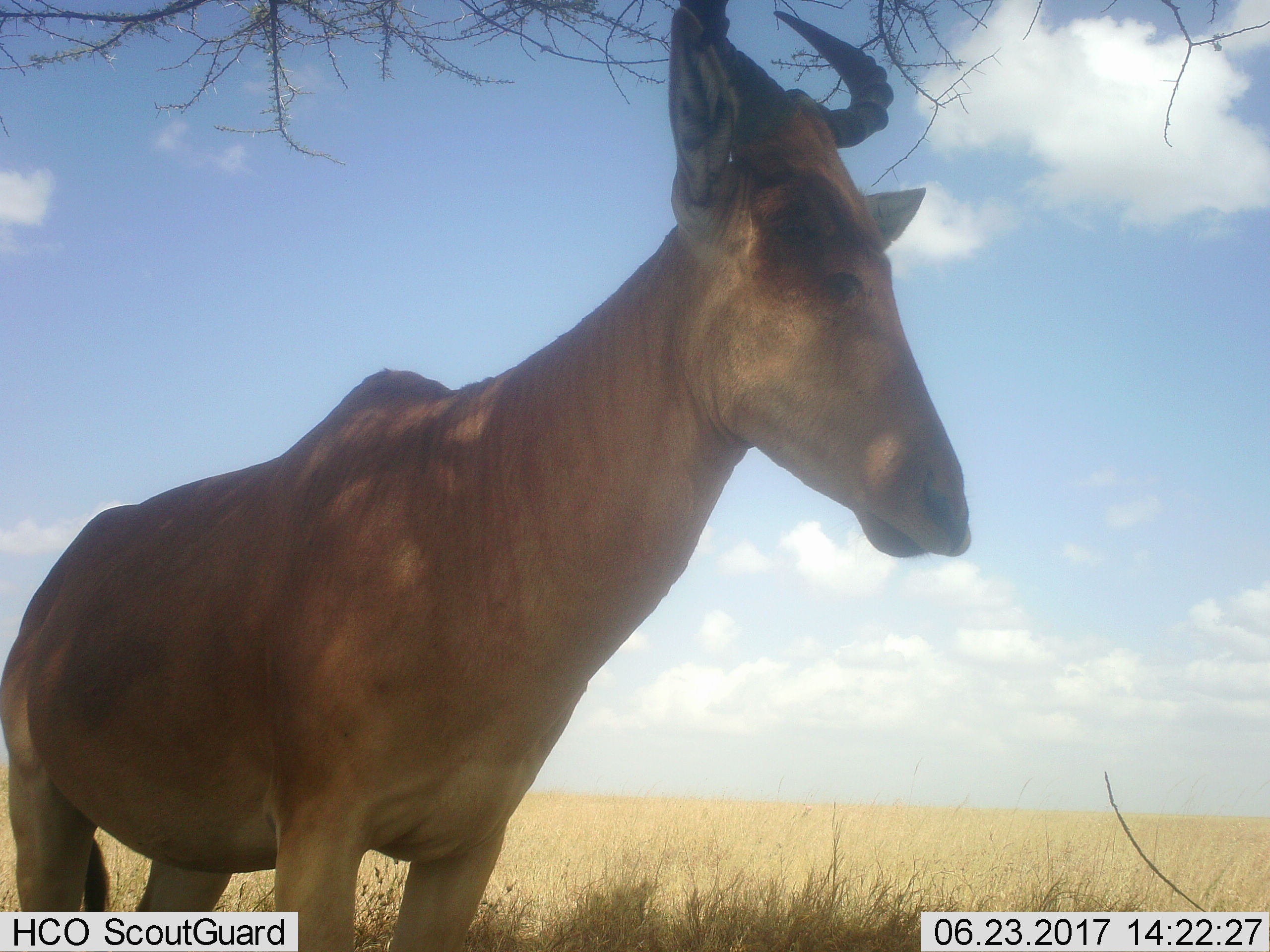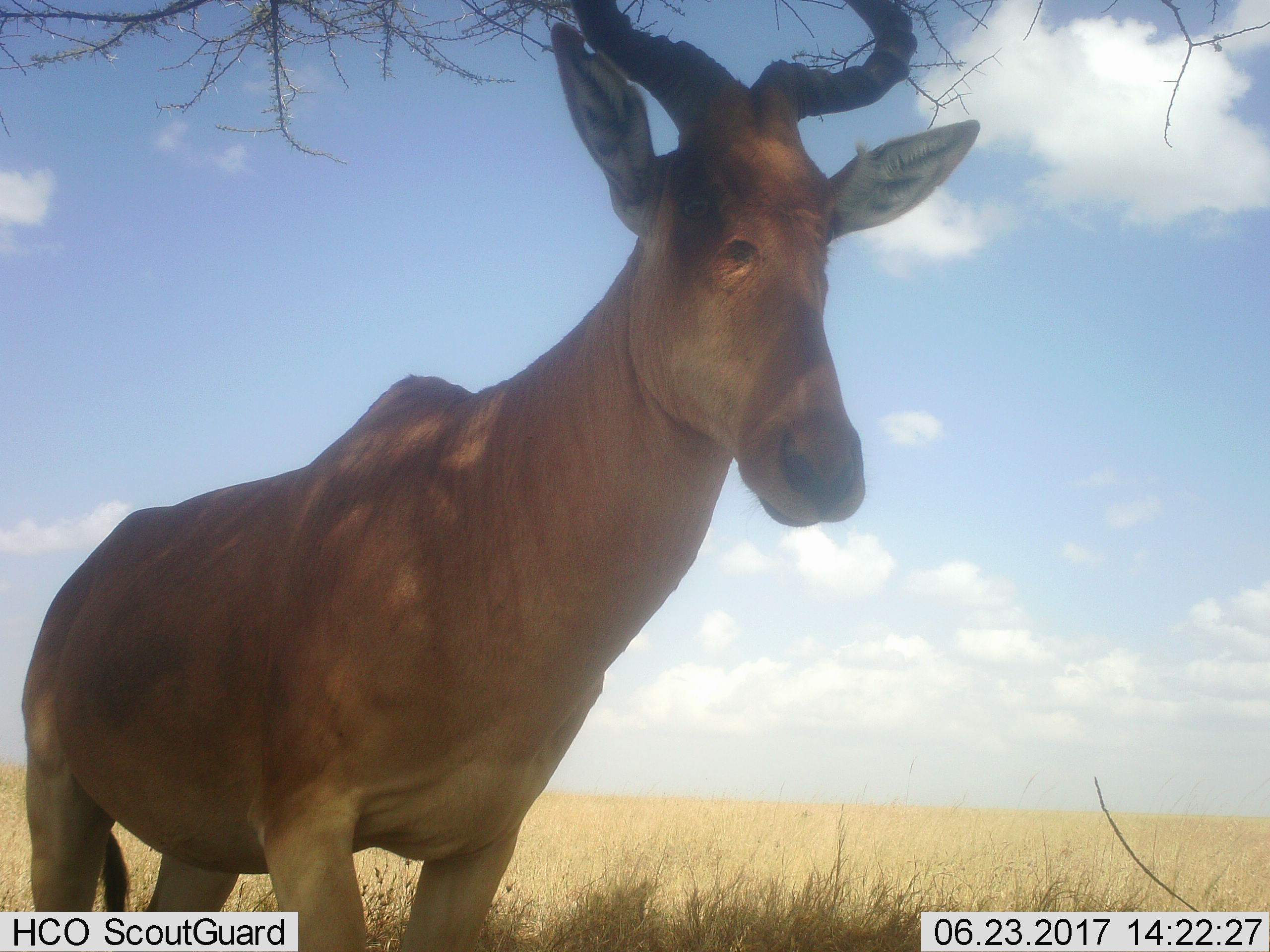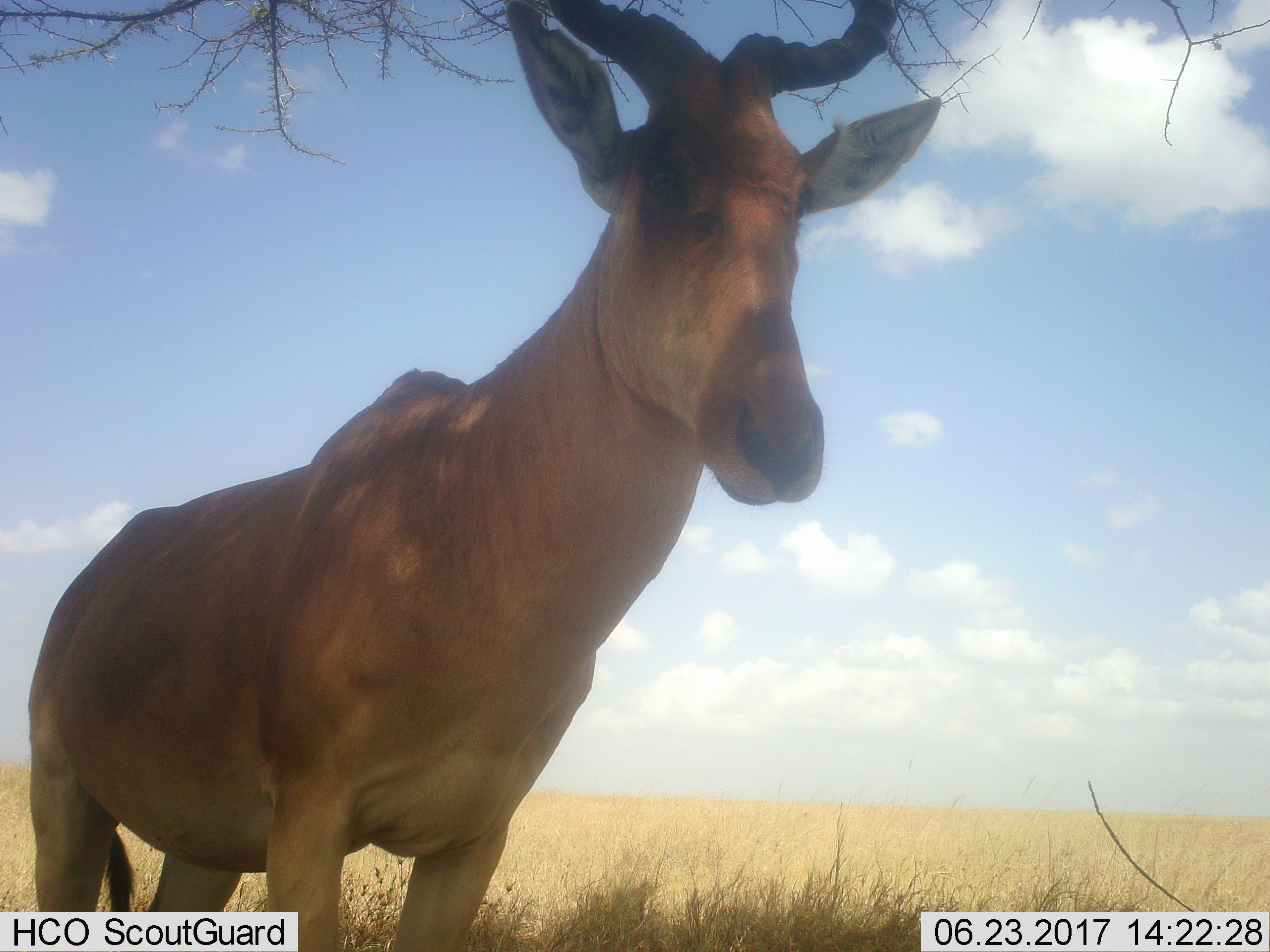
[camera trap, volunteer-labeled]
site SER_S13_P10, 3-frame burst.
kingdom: Animalia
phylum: Chordata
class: Mammalia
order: Artiodactyla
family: Bovidae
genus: Alcelaphus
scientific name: Alcelaphus buselaphus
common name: hartebeest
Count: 1.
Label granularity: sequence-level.